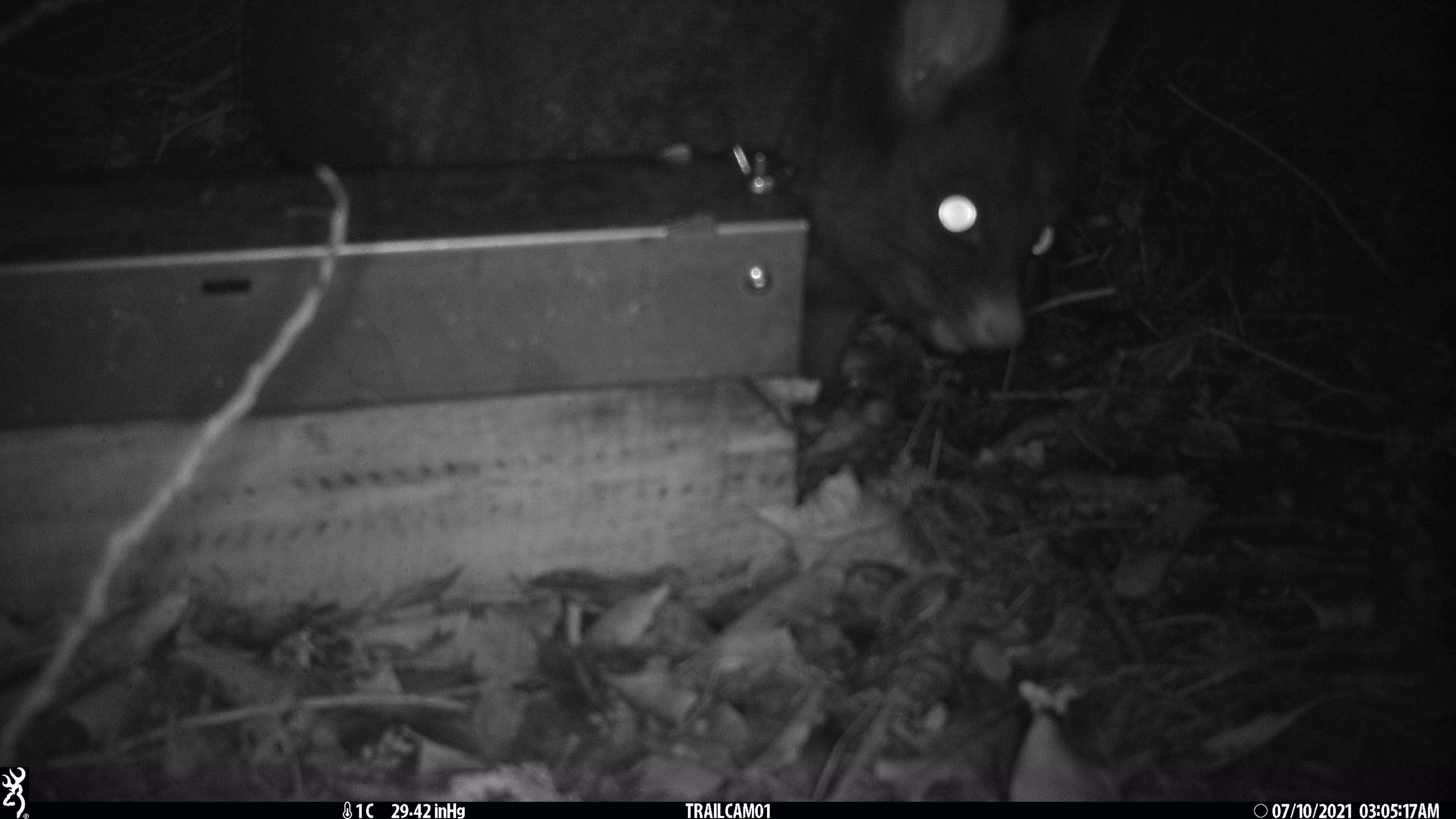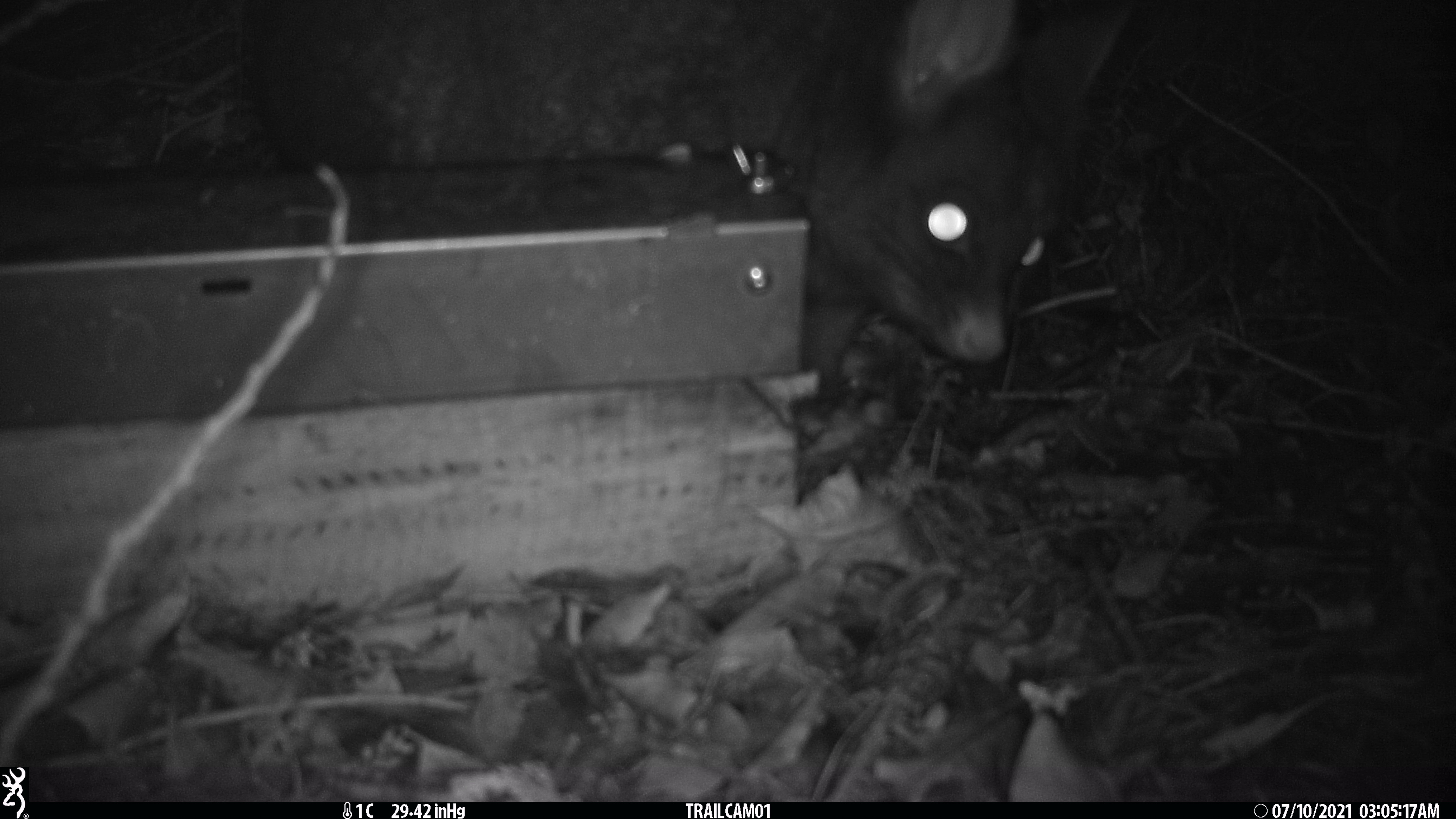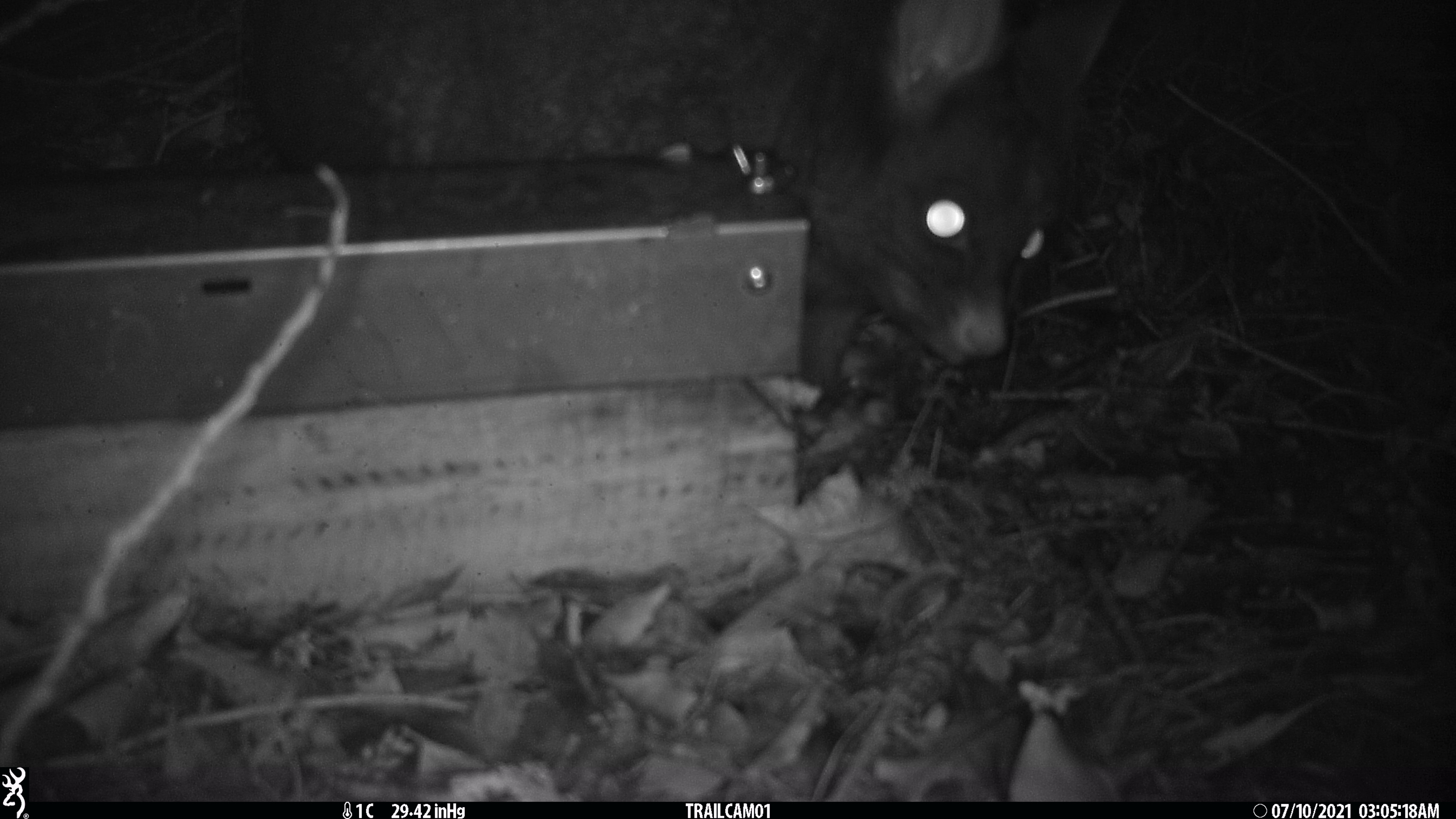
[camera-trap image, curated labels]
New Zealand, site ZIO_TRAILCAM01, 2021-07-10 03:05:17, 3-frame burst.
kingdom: Animalia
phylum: Chordata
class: Mammalia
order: Diprotodontia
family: Phalangeridae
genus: Trichosurus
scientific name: Trichosurus vulpecula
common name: common brushtail possum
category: possum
Possum (common brushtail possum) (Trichosurus vulpecula).